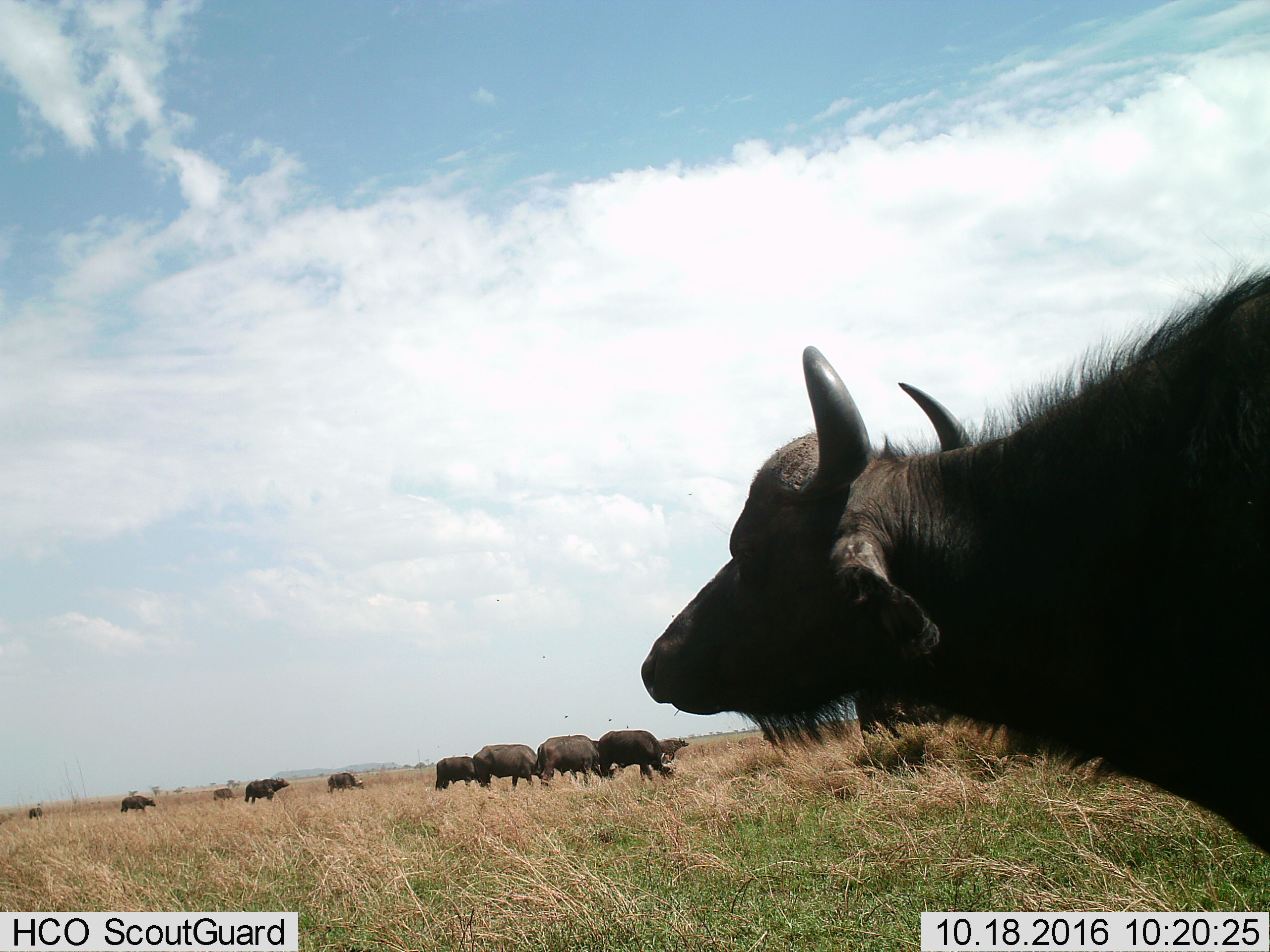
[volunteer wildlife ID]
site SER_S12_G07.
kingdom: Animalia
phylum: Chordata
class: Mammalia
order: Artiodactyla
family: Bovidae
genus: Syncerus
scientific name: Syncerus caffer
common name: african buffalo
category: buffalo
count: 11-50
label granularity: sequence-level